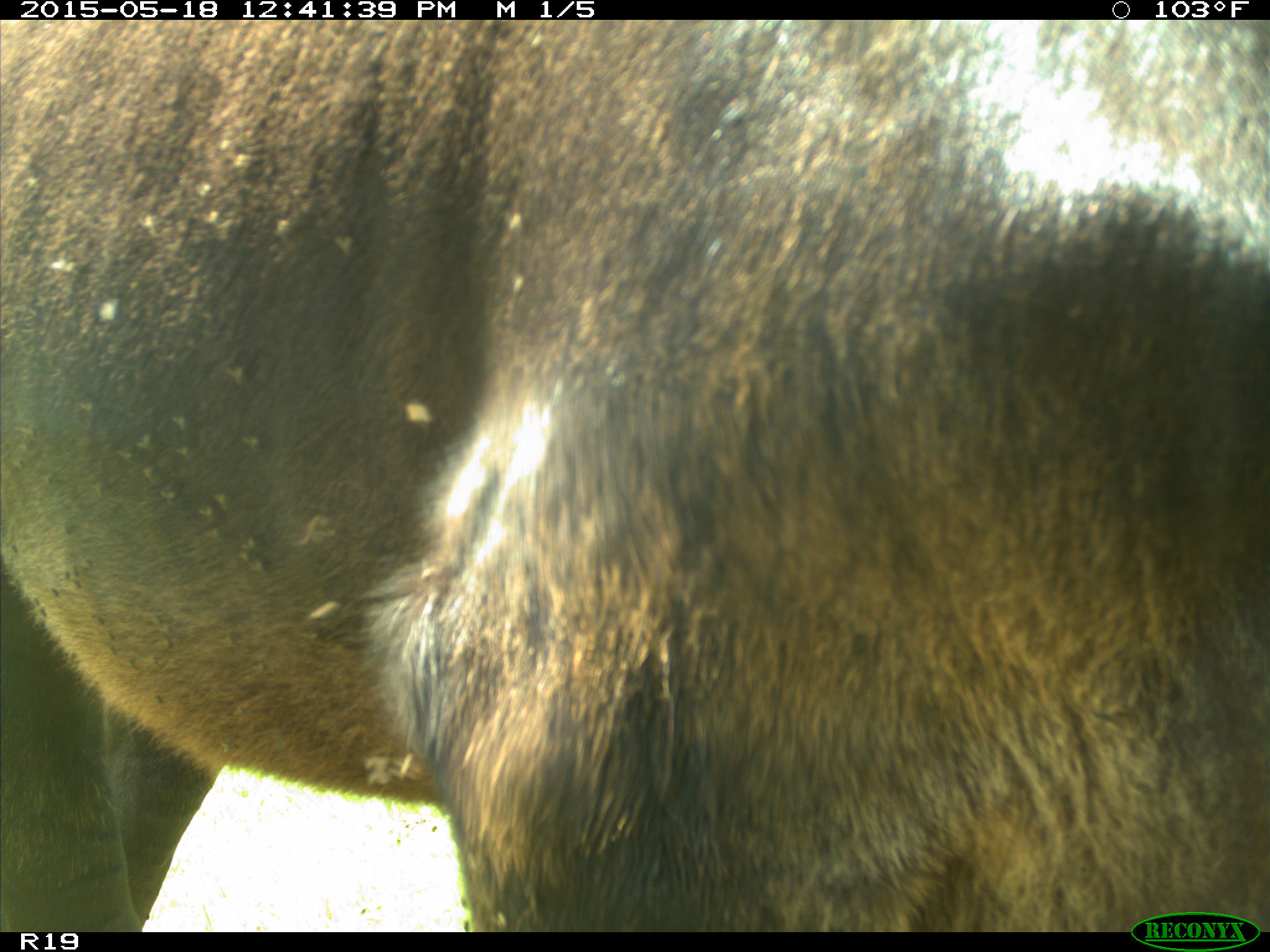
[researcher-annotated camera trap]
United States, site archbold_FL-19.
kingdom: Animalia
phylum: Chordata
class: Mammalia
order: Artiodactyla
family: Bovidae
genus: Bos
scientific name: Bos taurus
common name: domestic cow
Bos taurus (domestic cow).